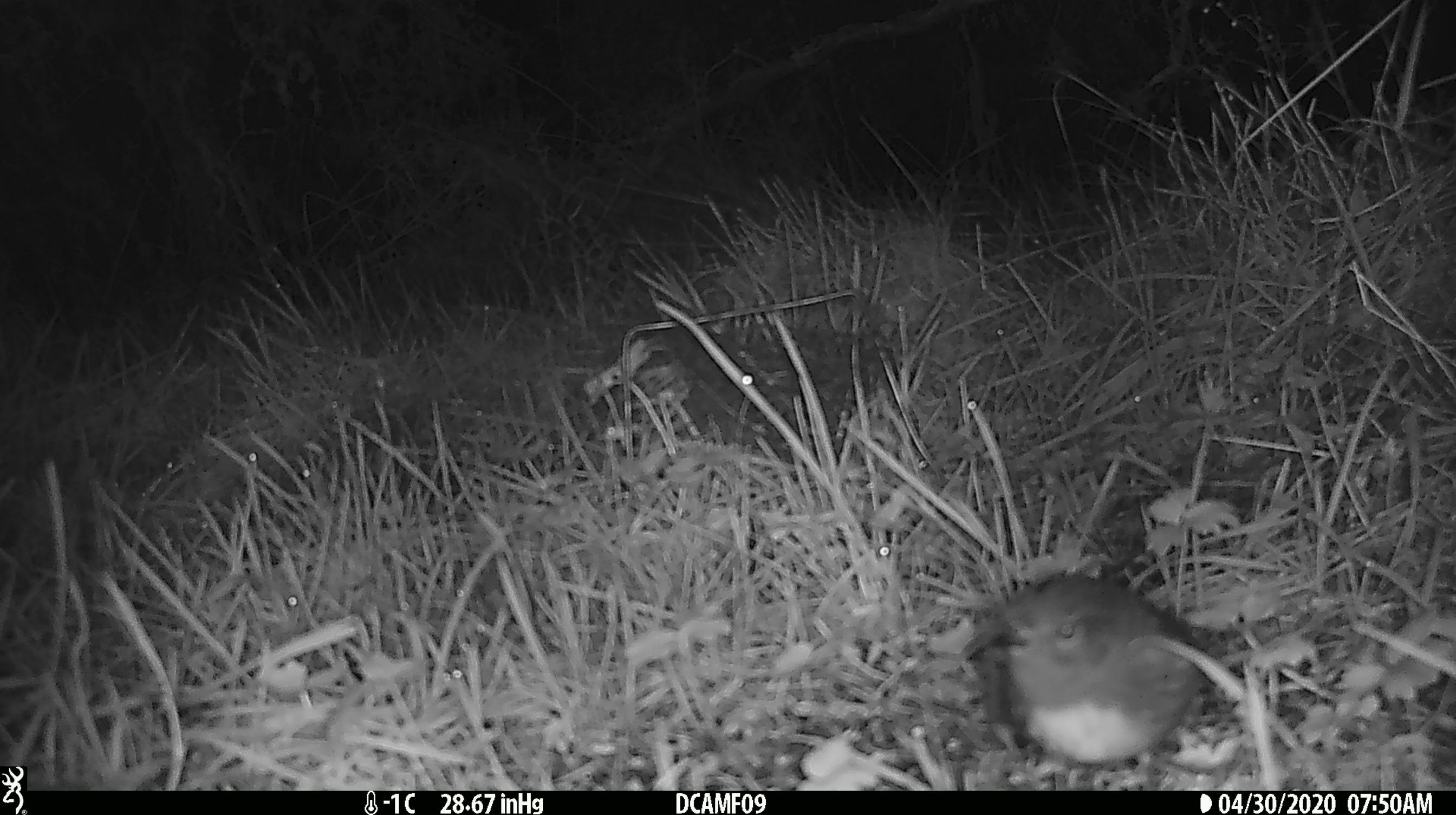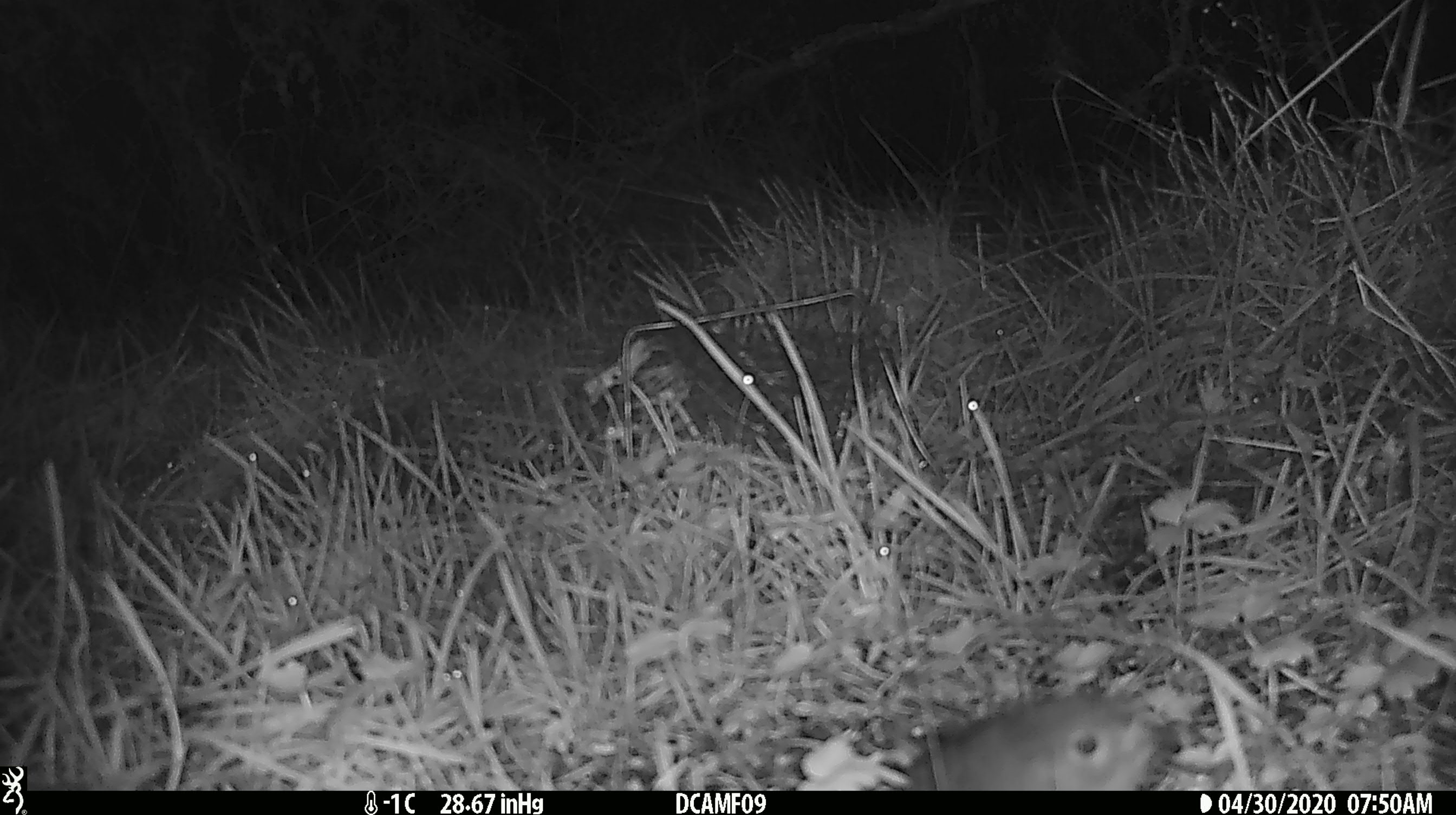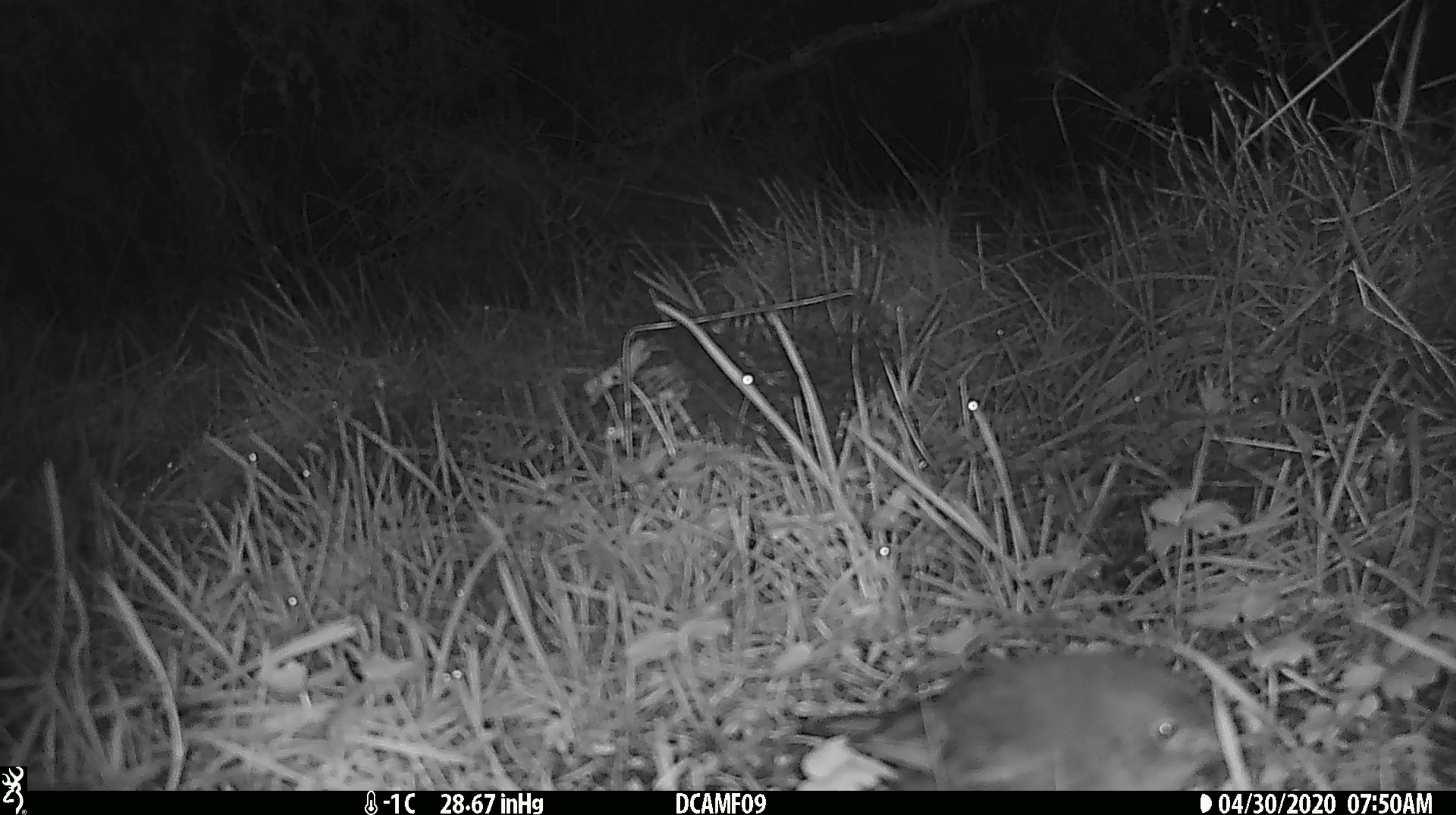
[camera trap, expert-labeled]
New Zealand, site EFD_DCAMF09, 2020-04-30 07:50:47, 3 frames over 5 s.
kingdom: Animalia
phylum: Chordata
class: Aves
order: Passeriformes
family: Petroicidae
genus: Petroica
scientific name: Petroica australis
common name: new zealand robin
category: robin